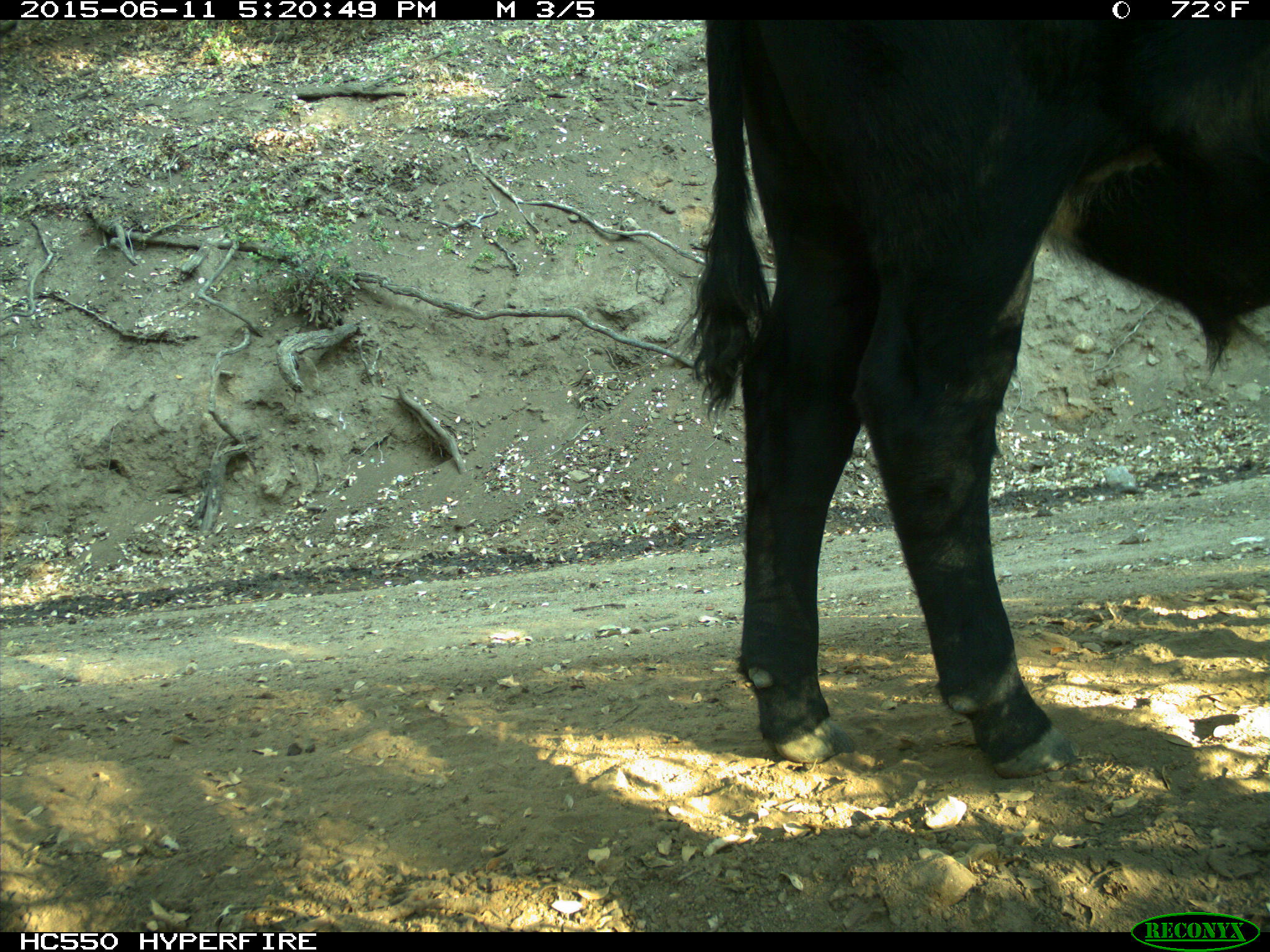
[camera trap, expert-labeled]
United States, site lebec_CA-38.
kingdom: Animalia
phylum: Chordata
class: Mammalia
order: Artiodactyla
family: Bovidae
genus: Bos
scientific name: Bos taurus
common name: domestic cow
Bos taurus (domestic cow).